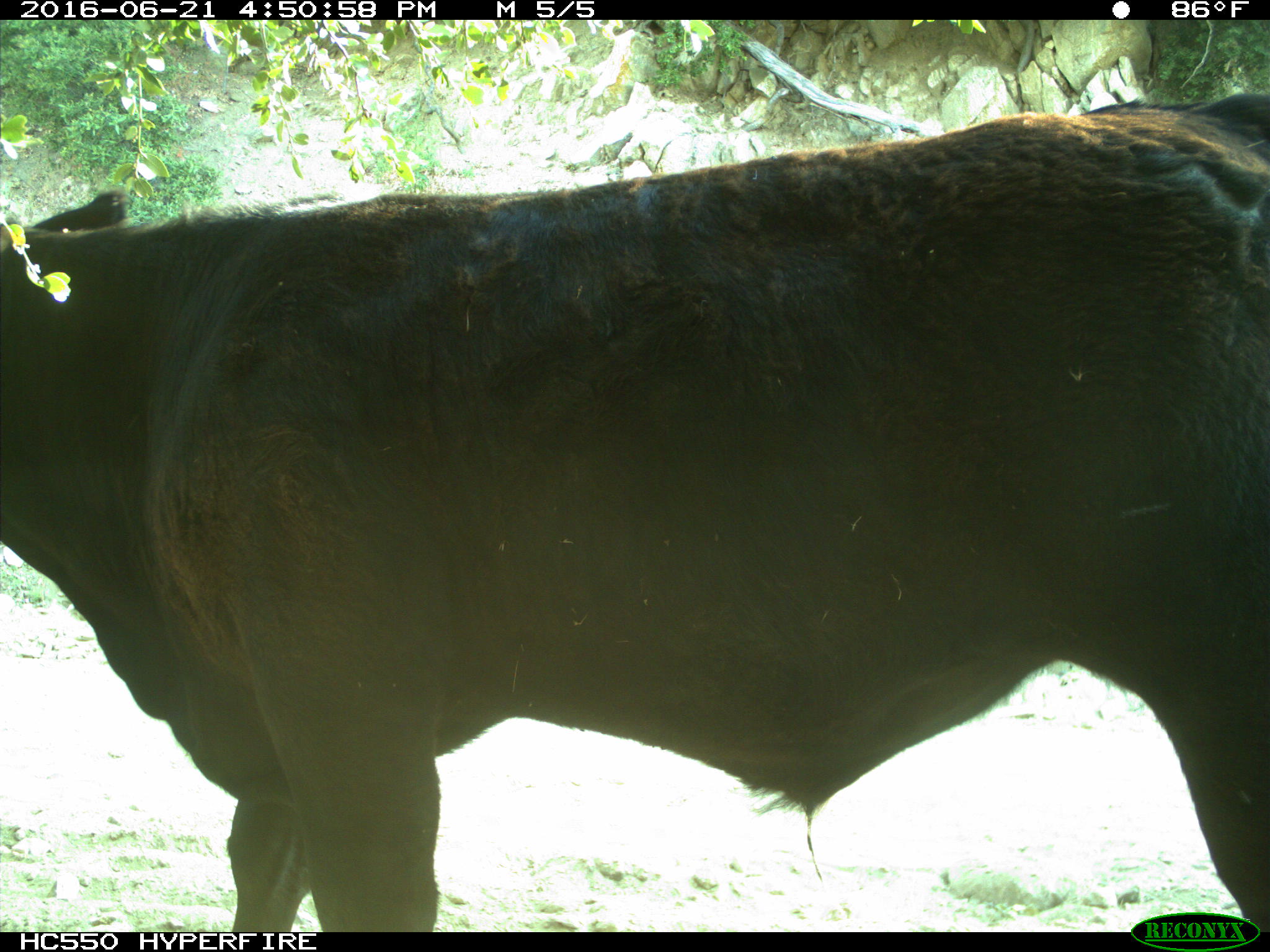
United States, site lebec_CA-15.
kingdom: Animalia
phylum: Chordata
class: Mammalia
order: Artiodactyla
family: Bovidae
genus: Bos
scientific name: Bos taurus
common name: domestic cow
Bos taurus (domestic cow).